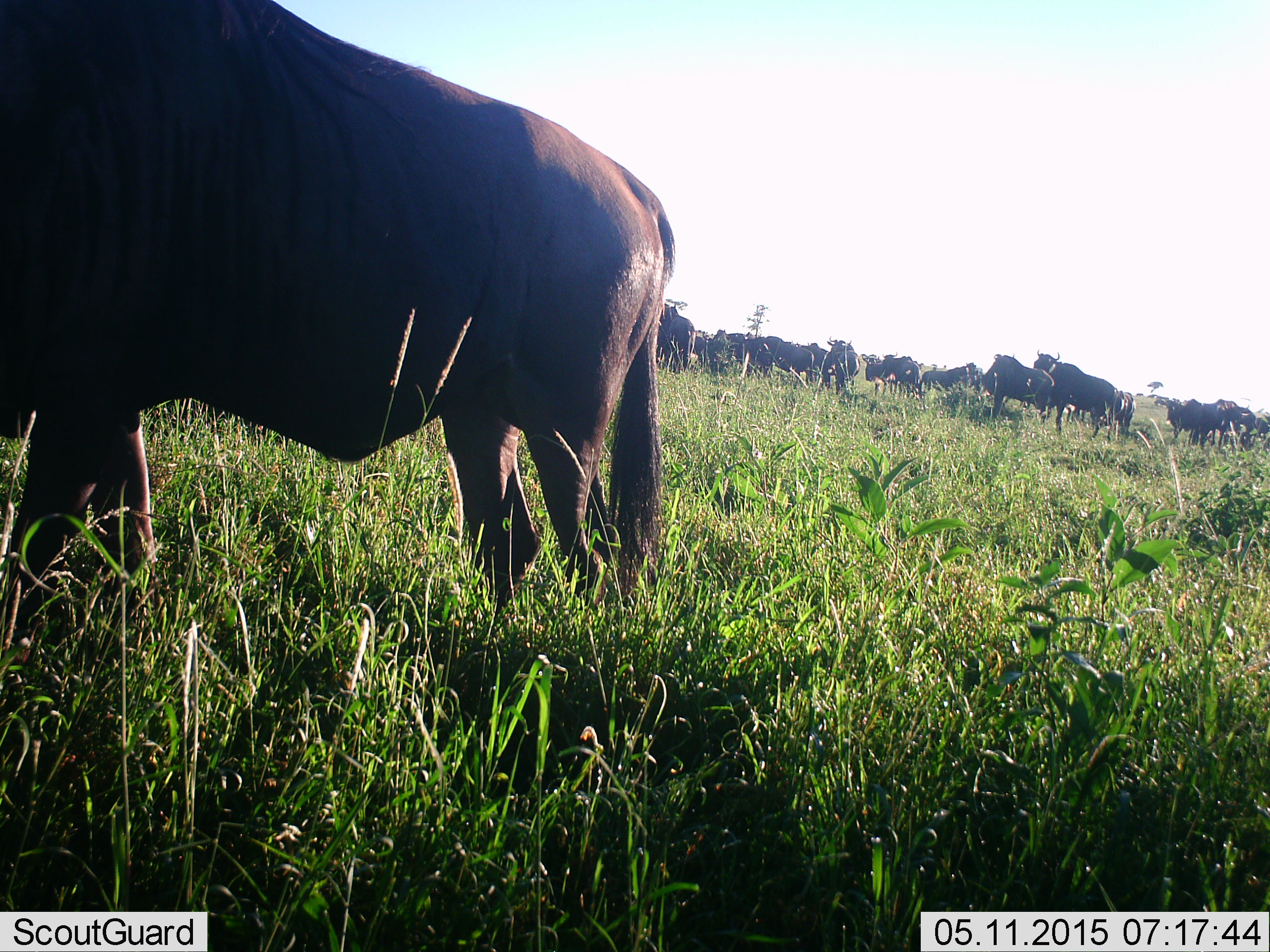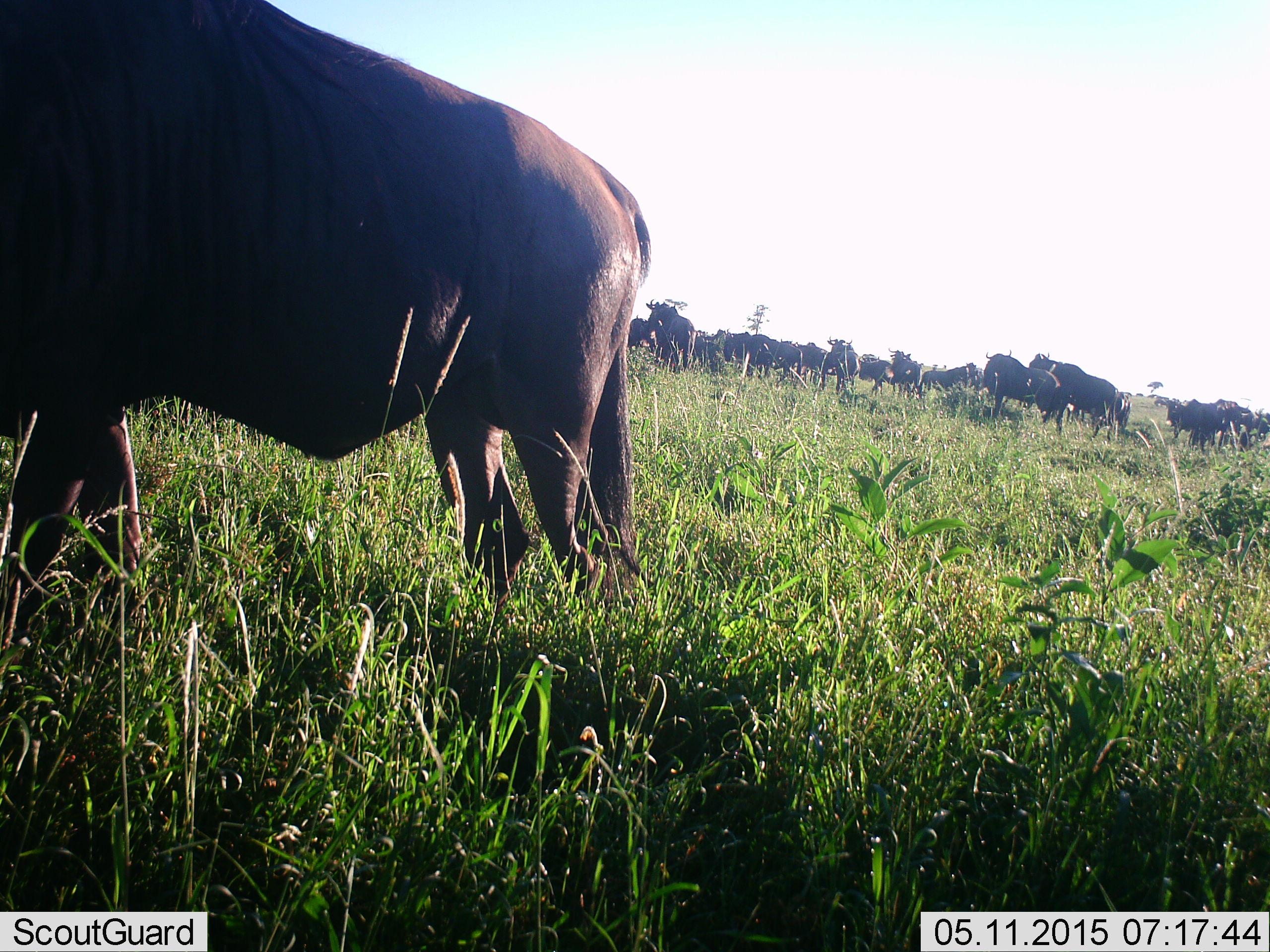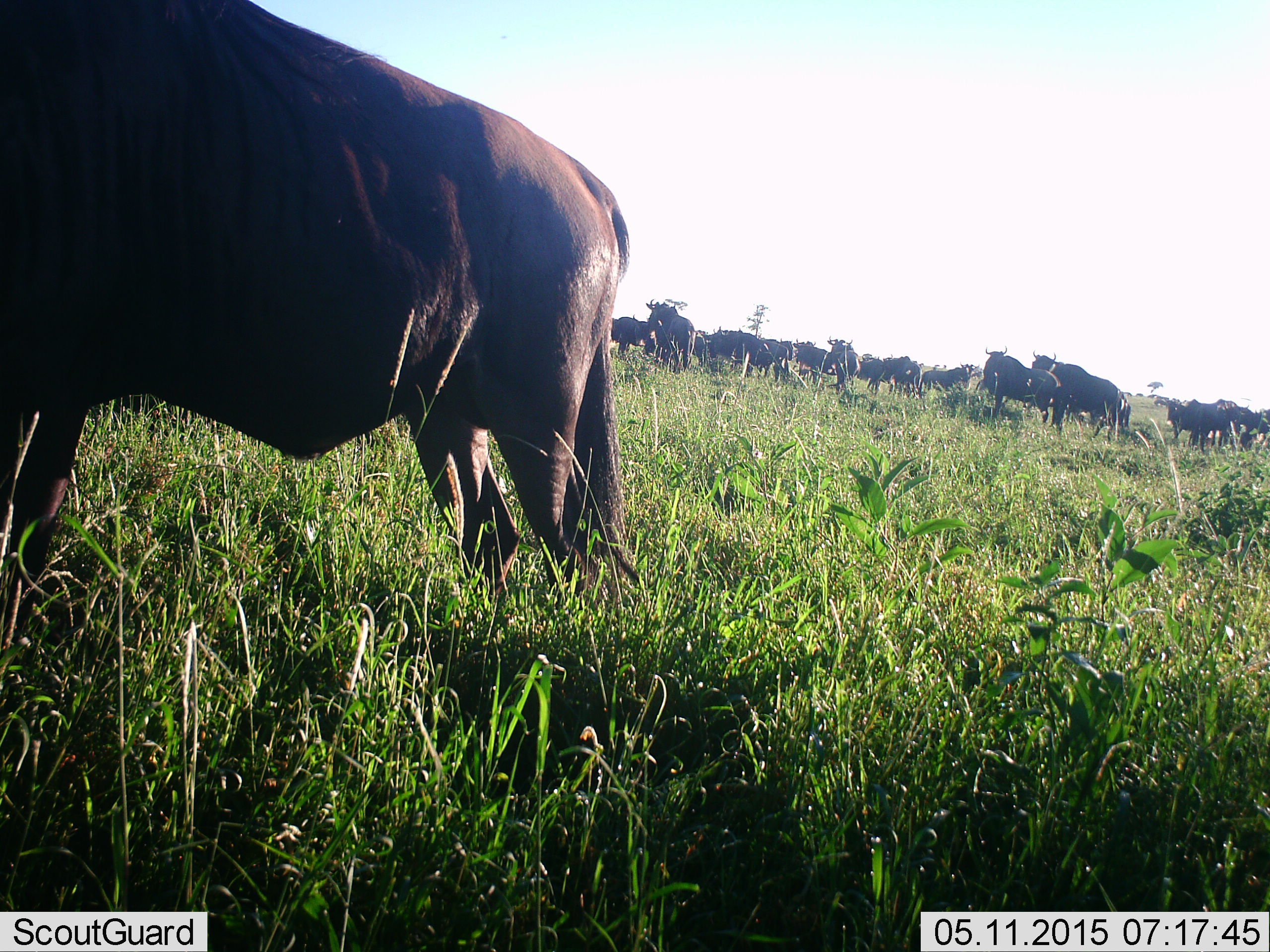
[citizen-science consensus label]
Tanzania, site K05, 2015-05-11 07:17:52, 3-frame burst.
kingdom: Animalia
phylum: Chordata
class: Mammalia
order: Artiodactyla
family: Bovidae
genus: Connochaetes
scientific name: Connochaetes taurinus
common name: blue wildebeest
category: wildebeest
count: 11-50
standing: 80%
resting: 10%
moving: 70%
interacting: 0%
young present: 10%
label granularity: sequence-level